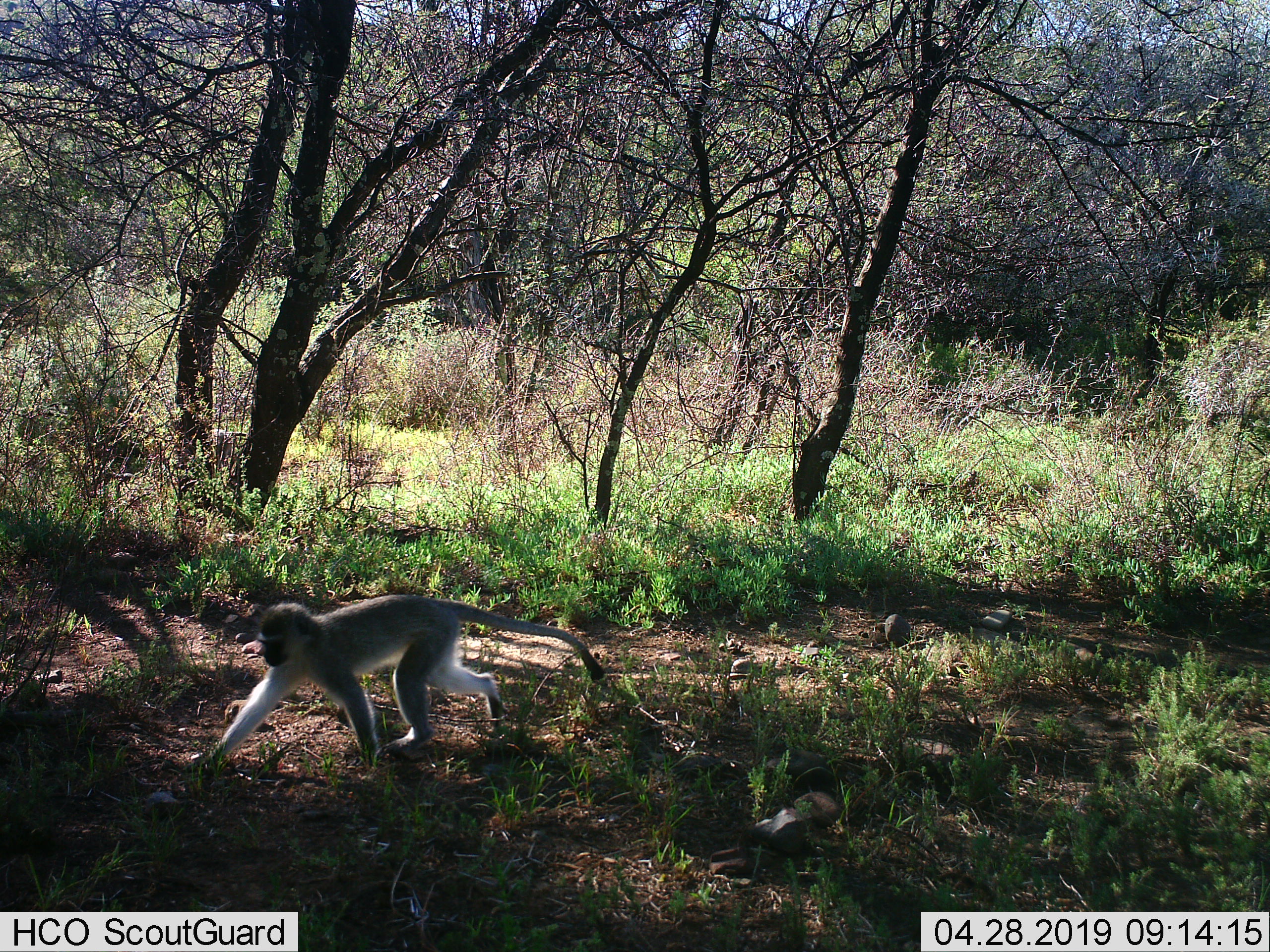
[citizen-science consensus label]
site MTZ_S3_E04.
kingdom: Animalia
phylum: Chordata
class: Mammalia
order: Primates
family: Cercopithecidae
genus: Chlorocebus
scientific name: Chlorocebus pygerythrus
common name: vervet monkey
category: monkeyvervet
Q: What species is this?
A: Monkeyvervet (vervet monkey) (Chlorocebus pygerythrus).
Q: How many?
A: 1.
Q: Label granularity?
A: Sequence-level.